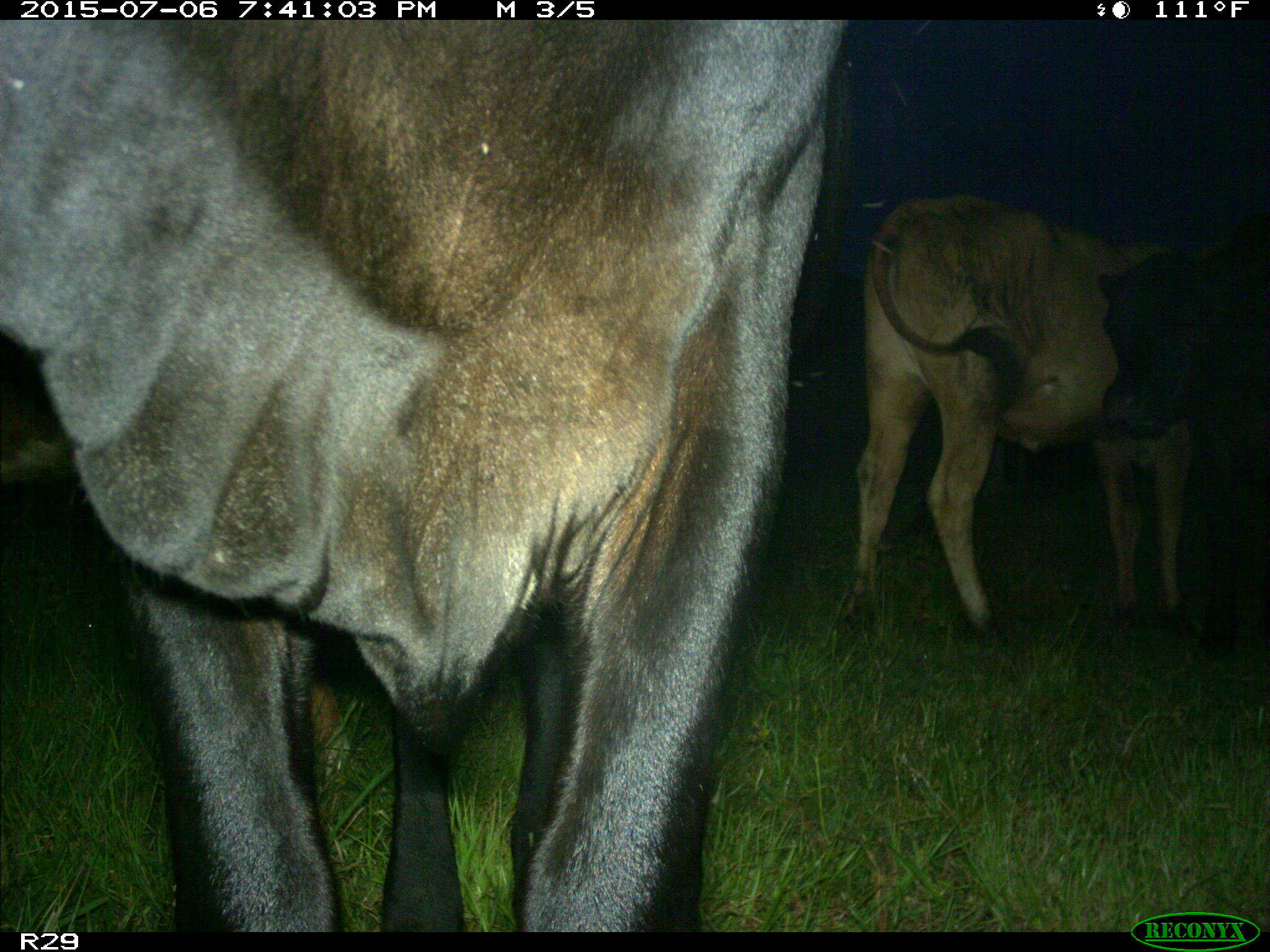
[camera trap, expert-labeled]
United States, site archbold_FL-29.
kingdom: Animalia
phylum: Chordata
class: Mammalia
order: Artiodactyla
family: Bovidae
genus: Bos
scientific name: Bos taurus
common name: domestic cow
Bos taurus (domestic cow).